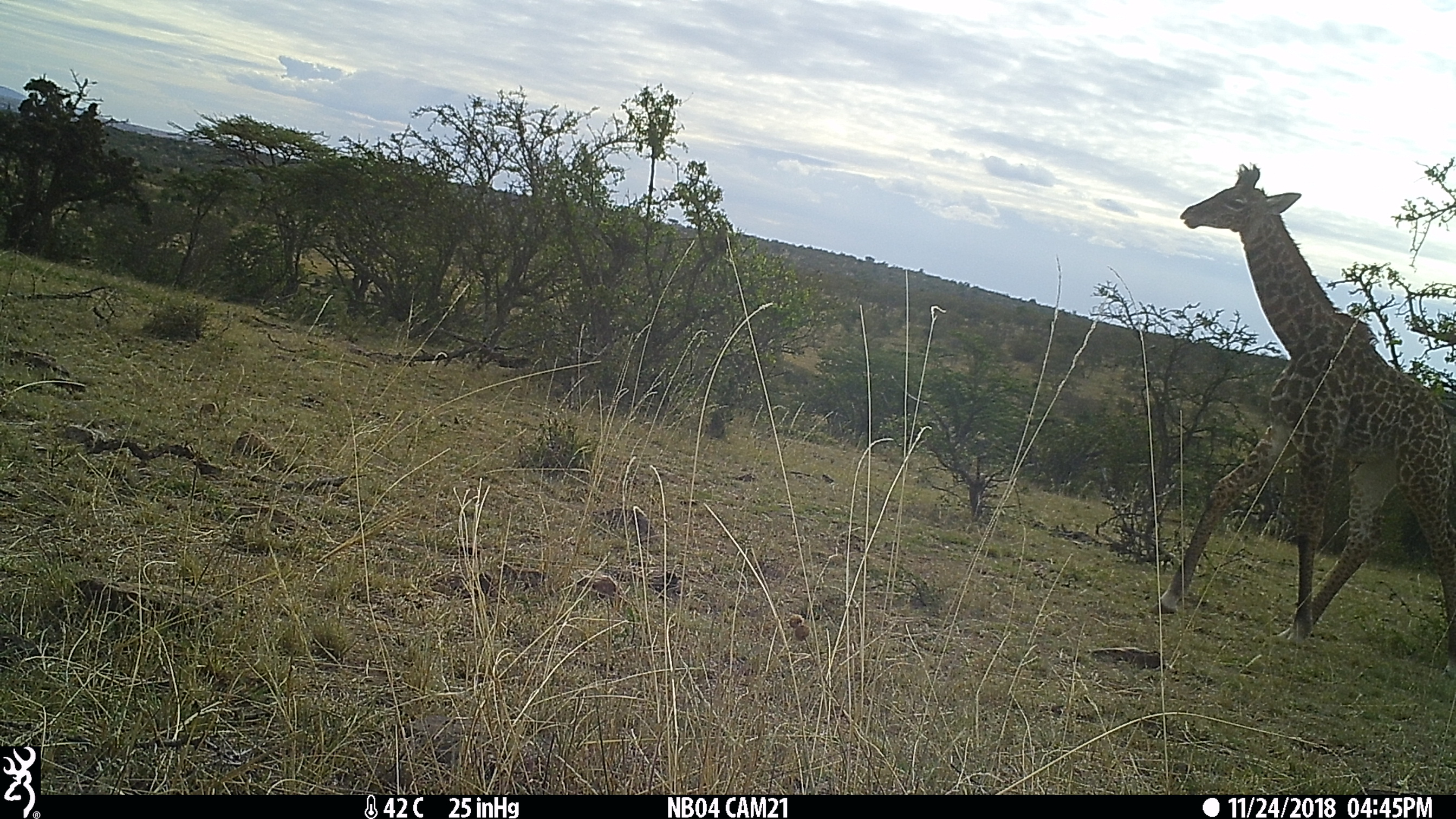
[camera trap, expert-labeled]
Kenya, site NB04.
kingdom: Animalia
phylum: Chordata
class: Mammalia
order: Artiodactyla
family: Giraffidae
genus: Giraffa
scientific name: Giraffa camelopardalis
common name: northern giraffe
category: giraffe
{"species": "giraffe (northern giraffe) (Giraffa camelopardalis)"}